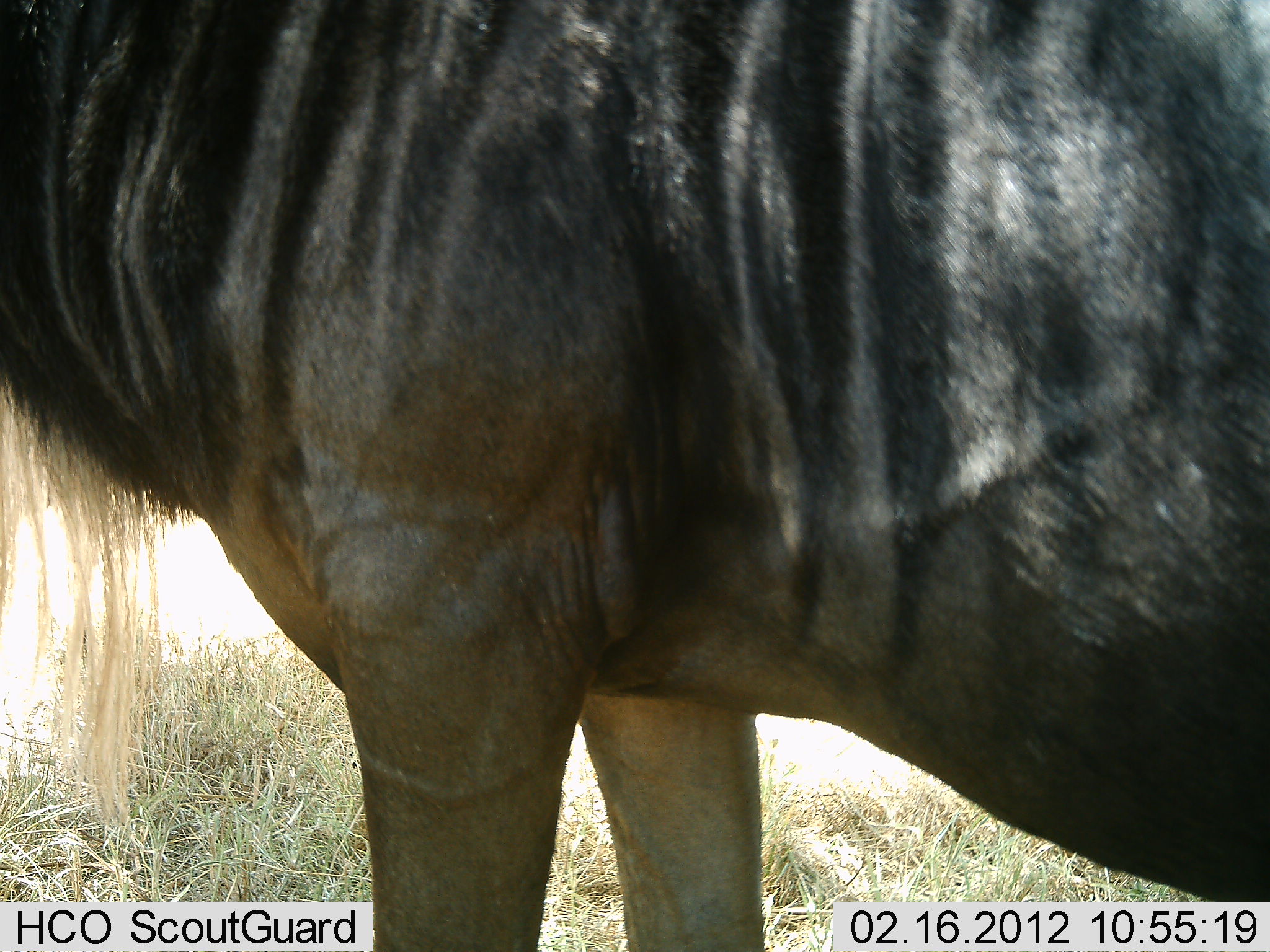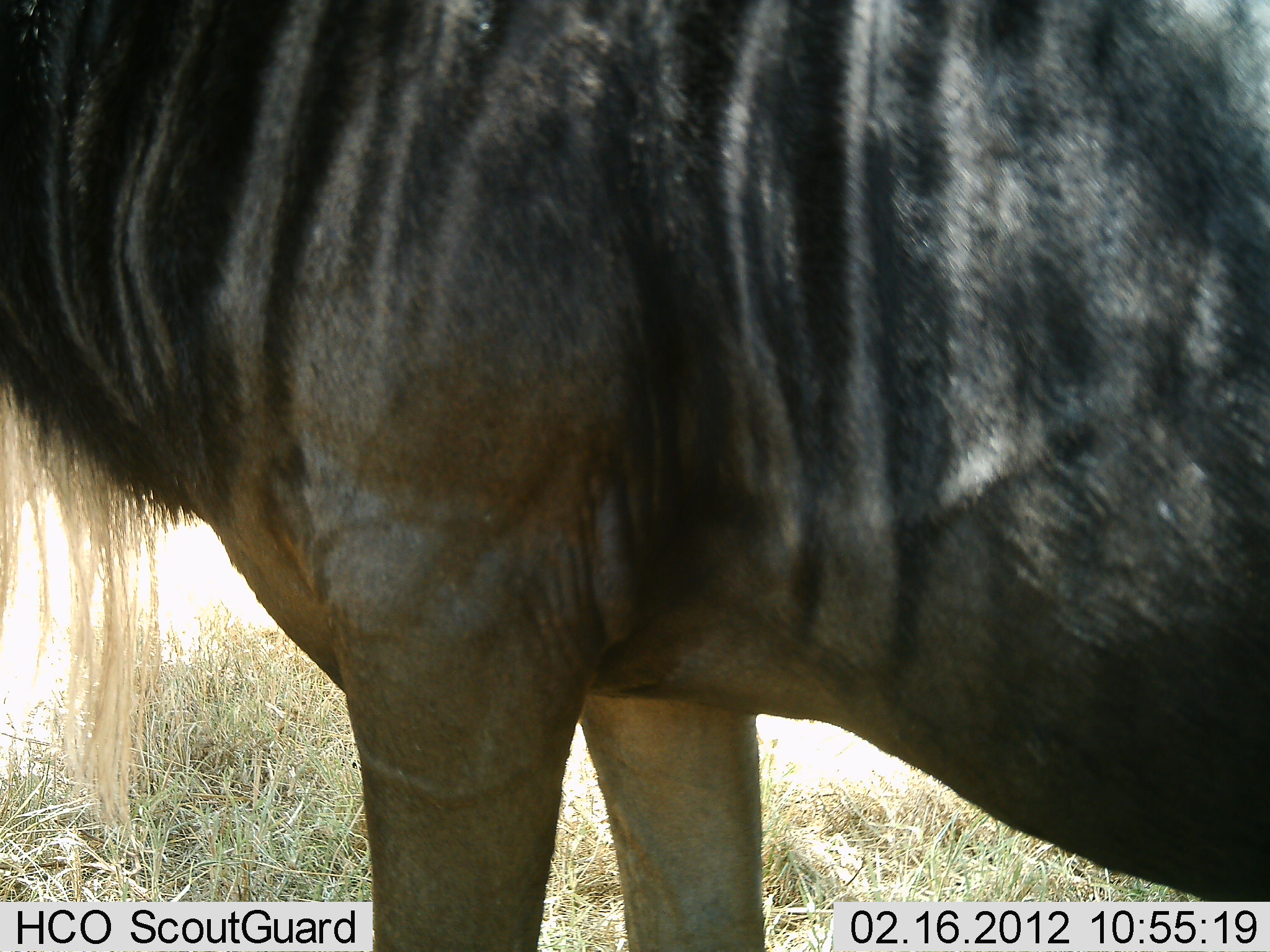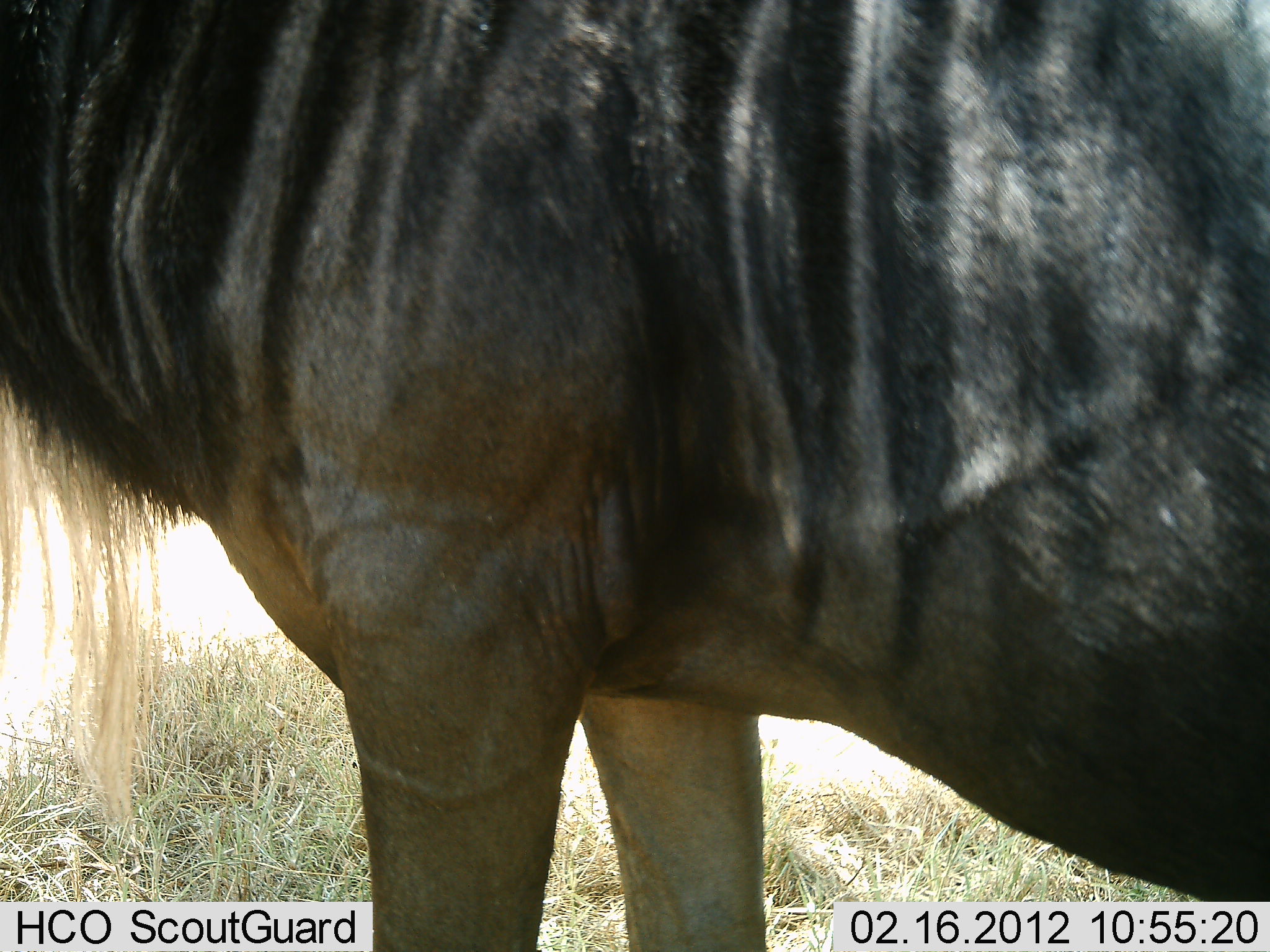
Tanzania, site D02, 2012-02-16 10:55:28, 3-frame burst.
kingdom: Animalia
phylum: Chordata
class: Mammalia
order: Artiodactyla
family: Bovidae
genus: Connochaetes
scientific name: Connochaetes taurinus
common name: blue wildebeest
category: wildebeest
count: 1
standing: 100%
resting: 0%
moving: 0%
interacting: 0%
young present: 0%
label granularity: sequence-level